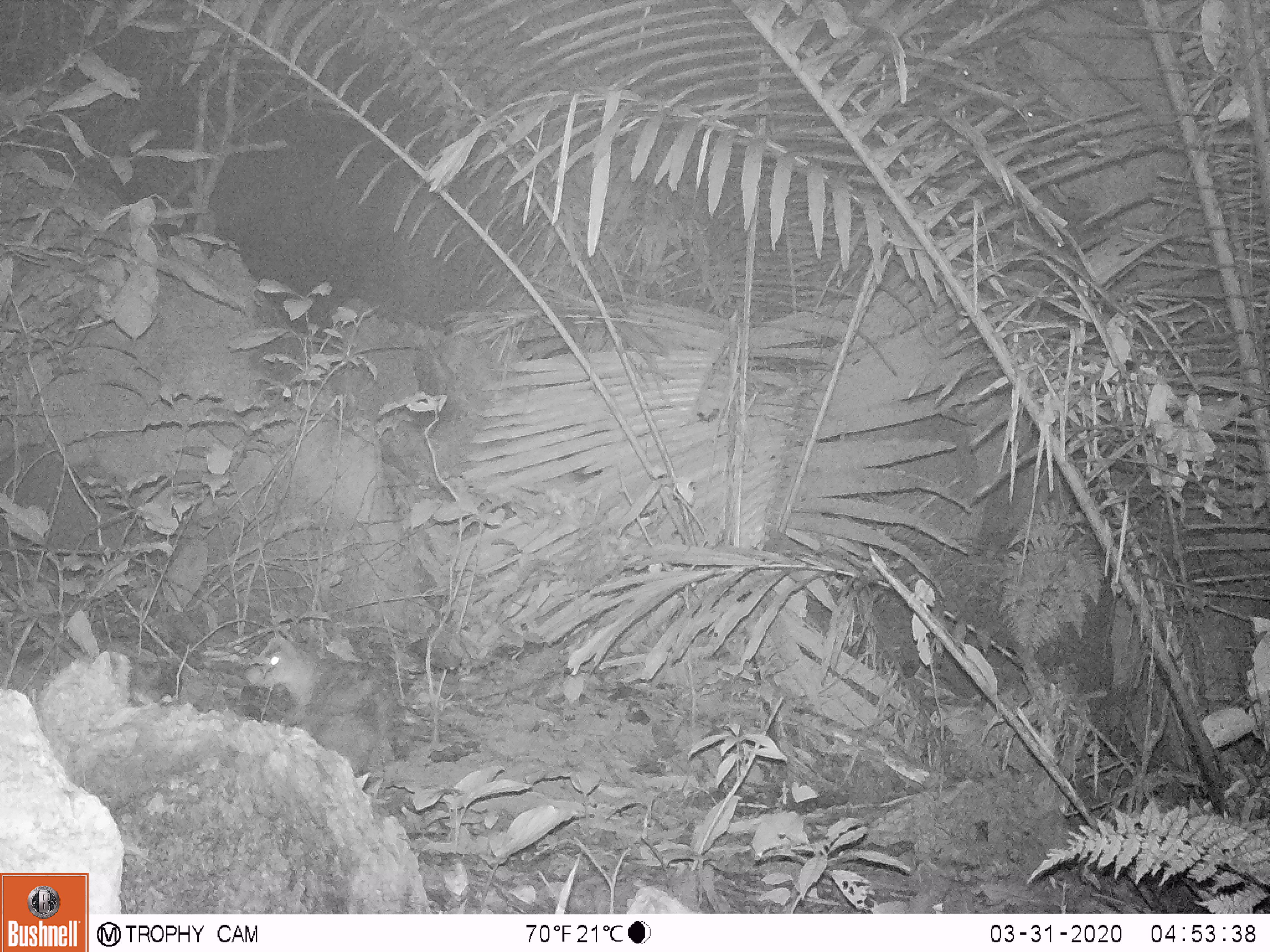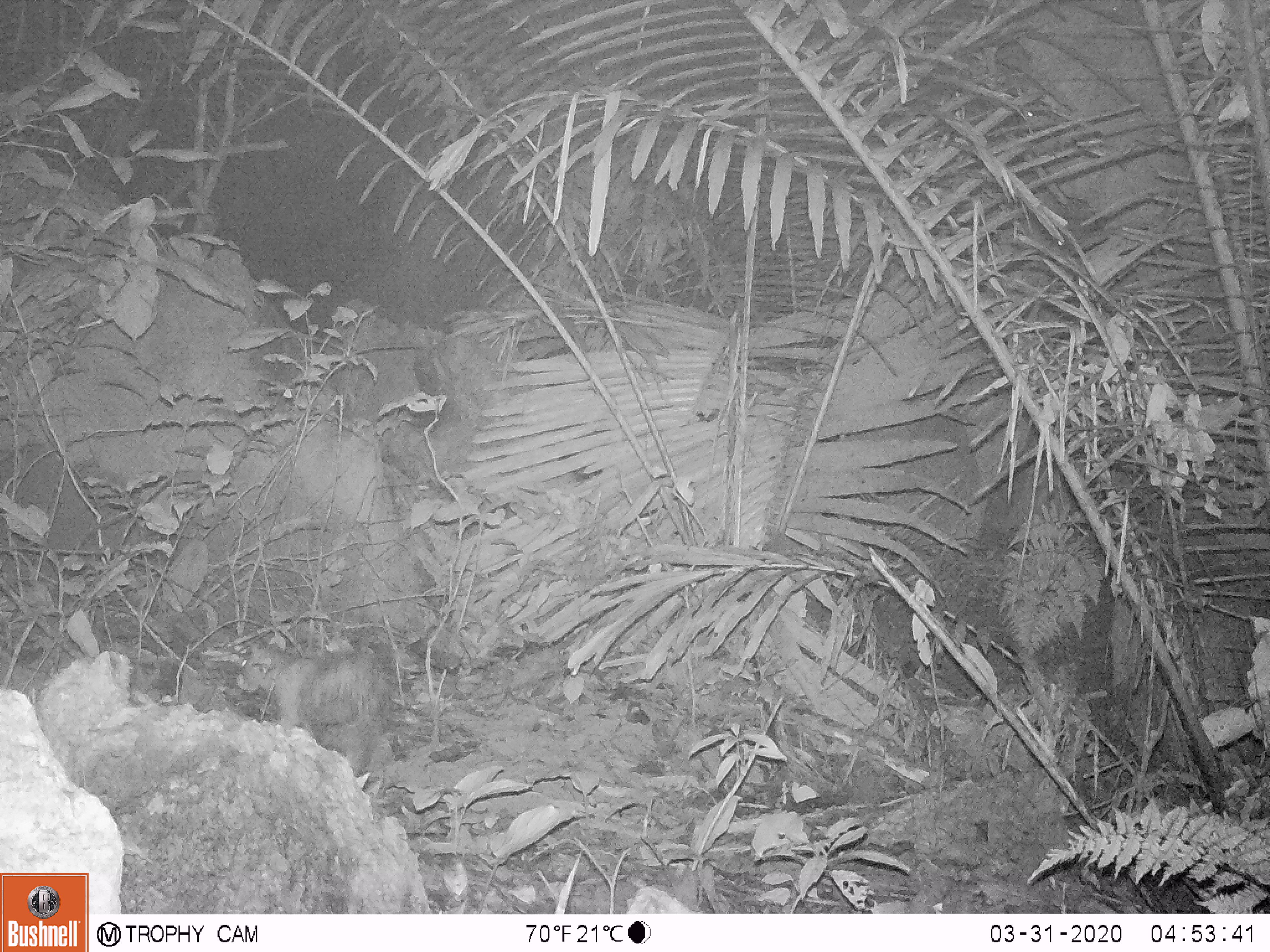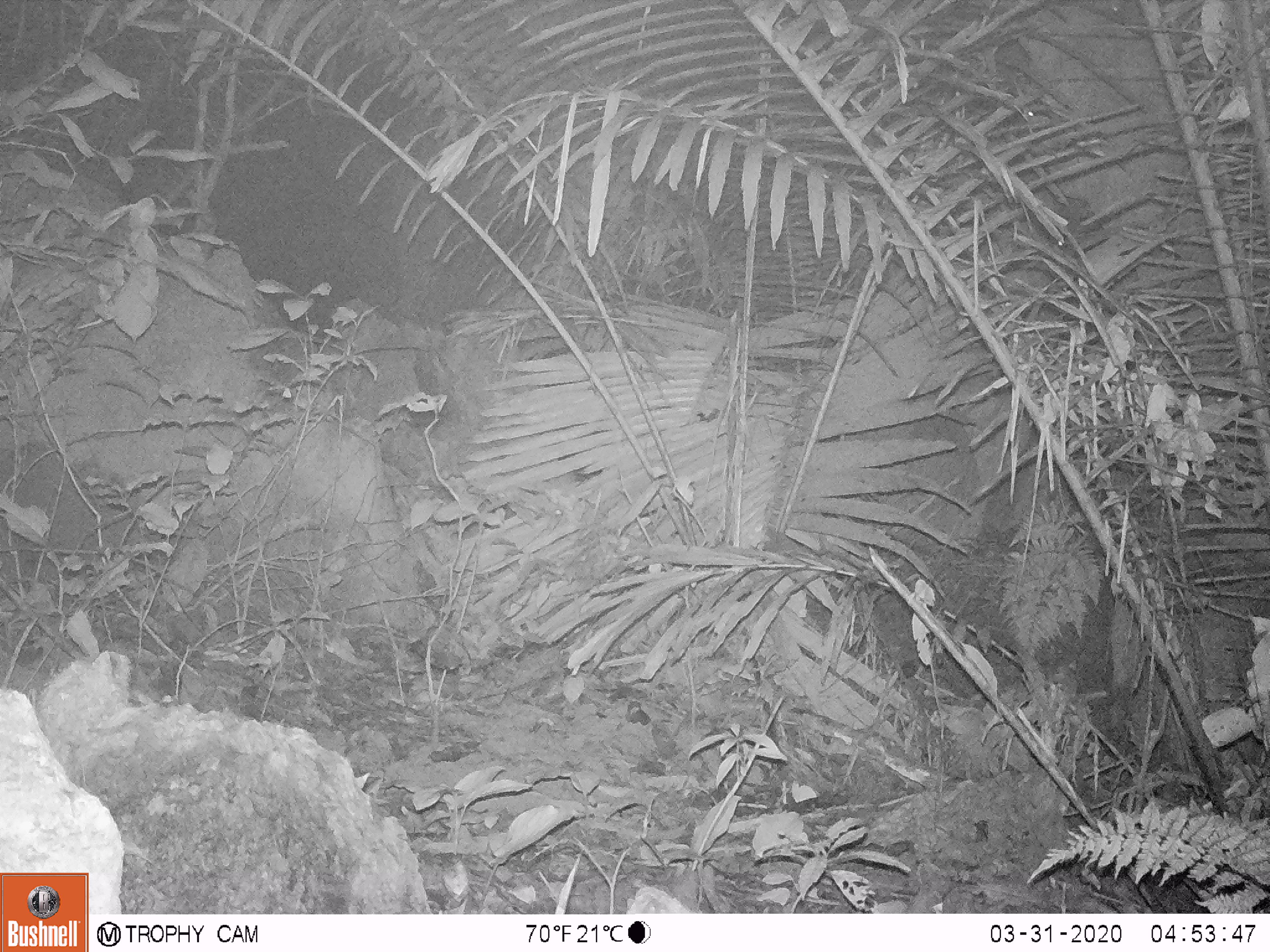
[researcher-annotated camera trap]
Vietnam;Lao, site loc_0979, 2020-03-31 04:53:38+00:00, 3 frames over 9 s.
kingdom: Animalia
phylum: Chordata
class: Mammalia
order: Rodentia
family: Hystricidae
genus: Atherurus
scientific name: Atherurus macrourus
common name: asiatic brush-tailed porcupine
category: asiatic brush tailed porcupine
Asiatic brush tailed porcupine (asiatic brush-tailed porcupine) (Atherurus macrourus). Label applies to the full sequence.